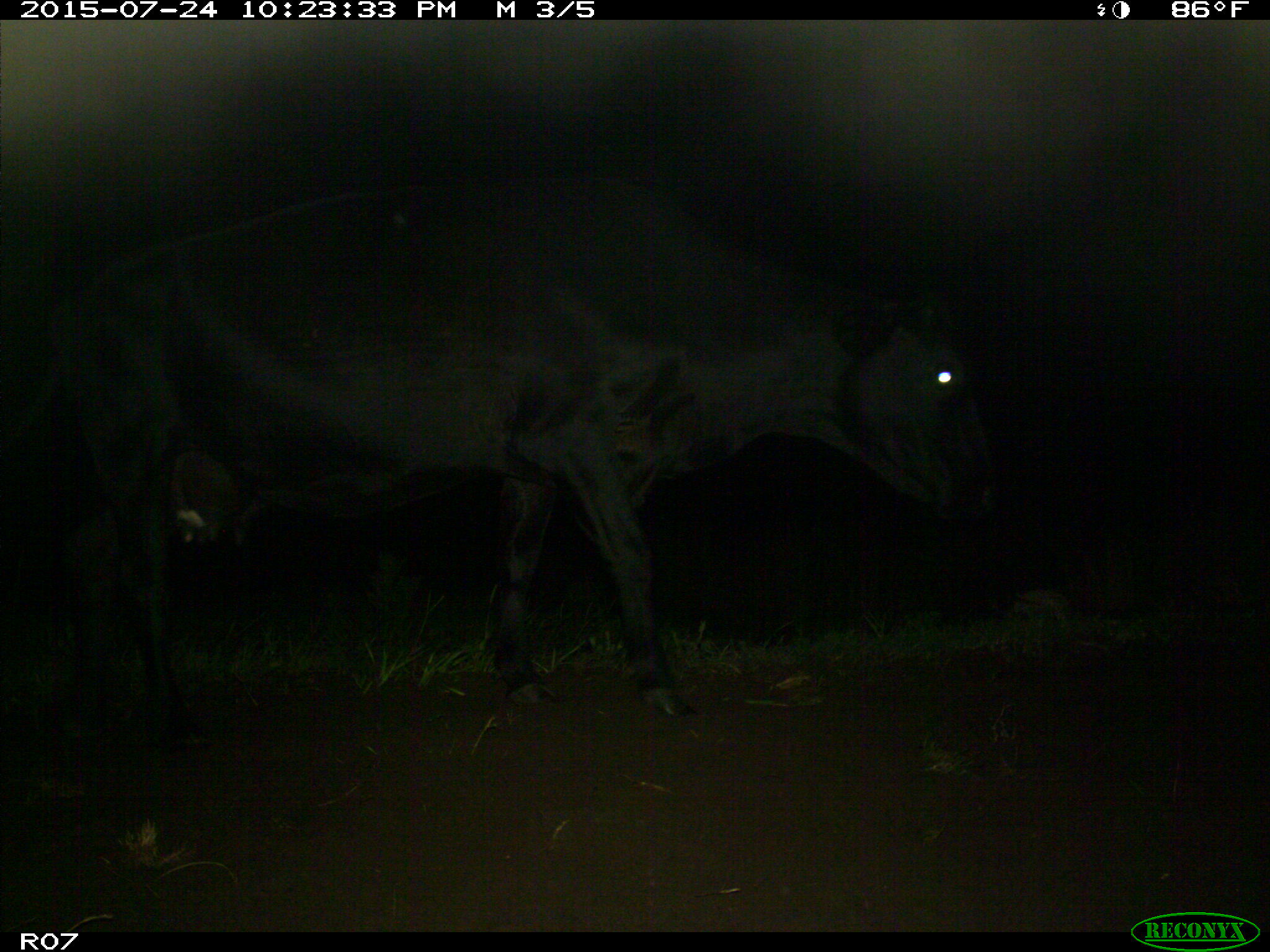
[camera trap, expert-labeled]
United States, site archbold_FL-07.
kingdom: Animalia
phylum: Chordata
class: Mammalia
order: Artiodactyla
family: Bovidae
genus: Bos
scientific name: Bos taurus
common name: domestic cow